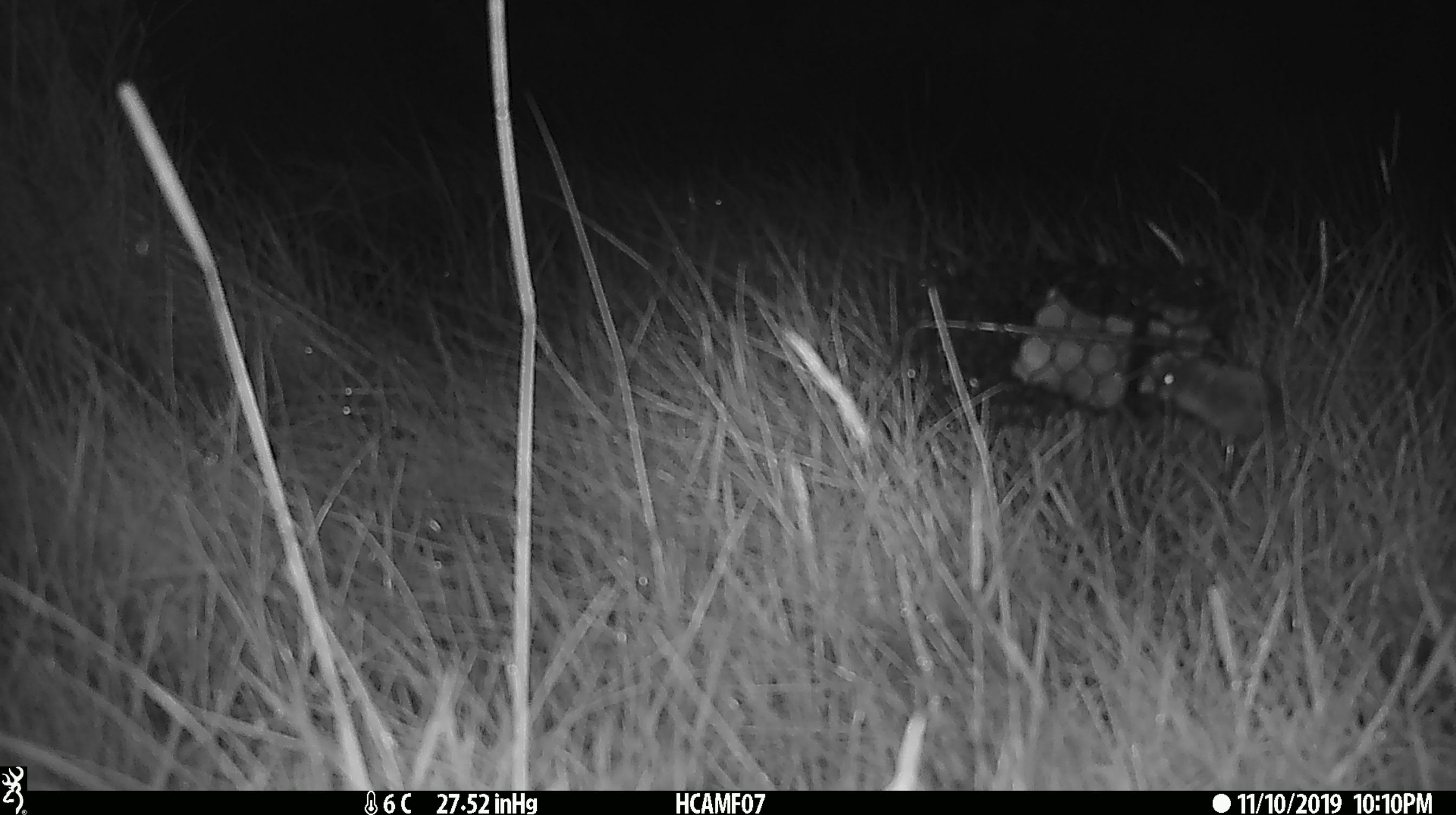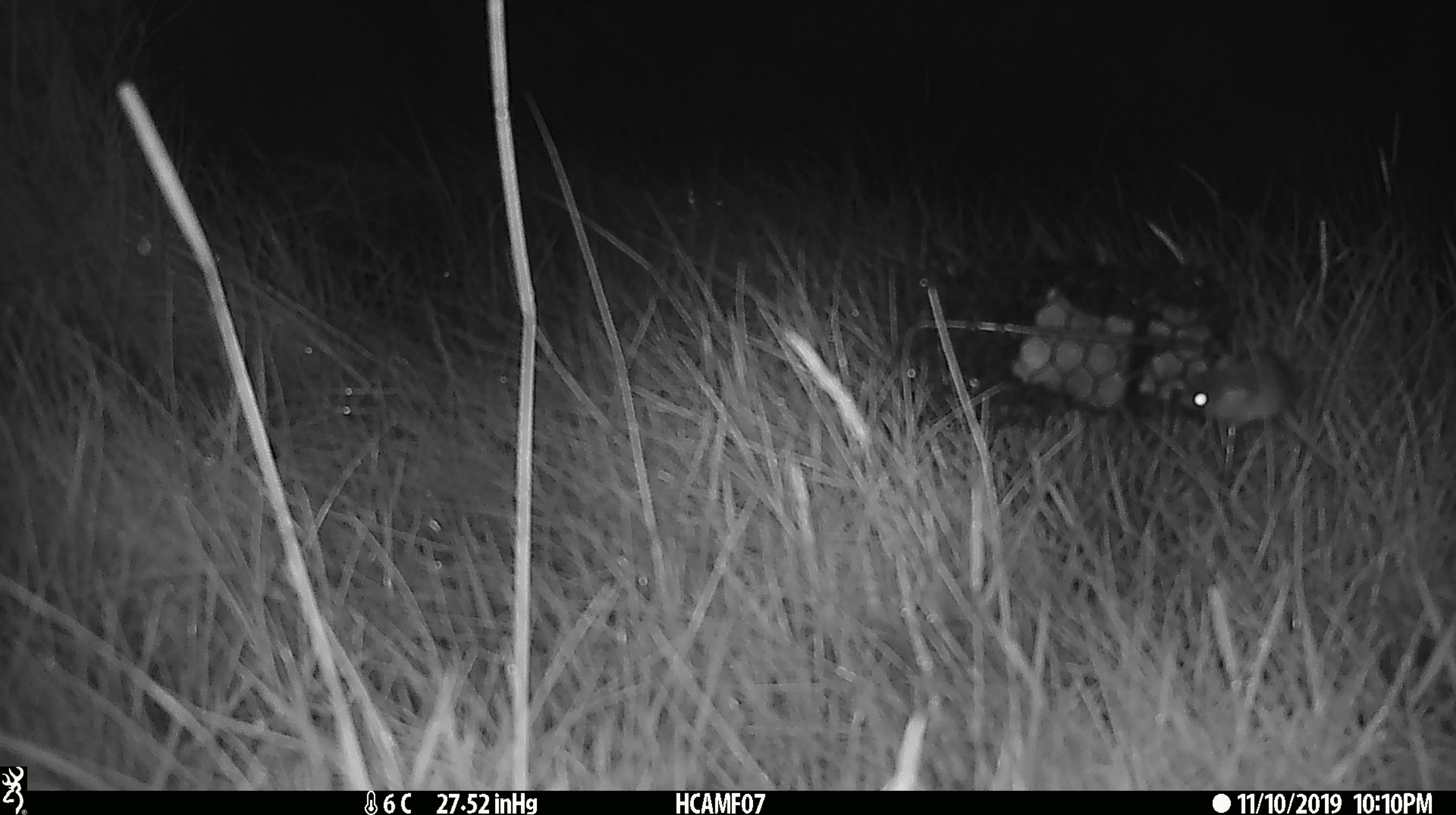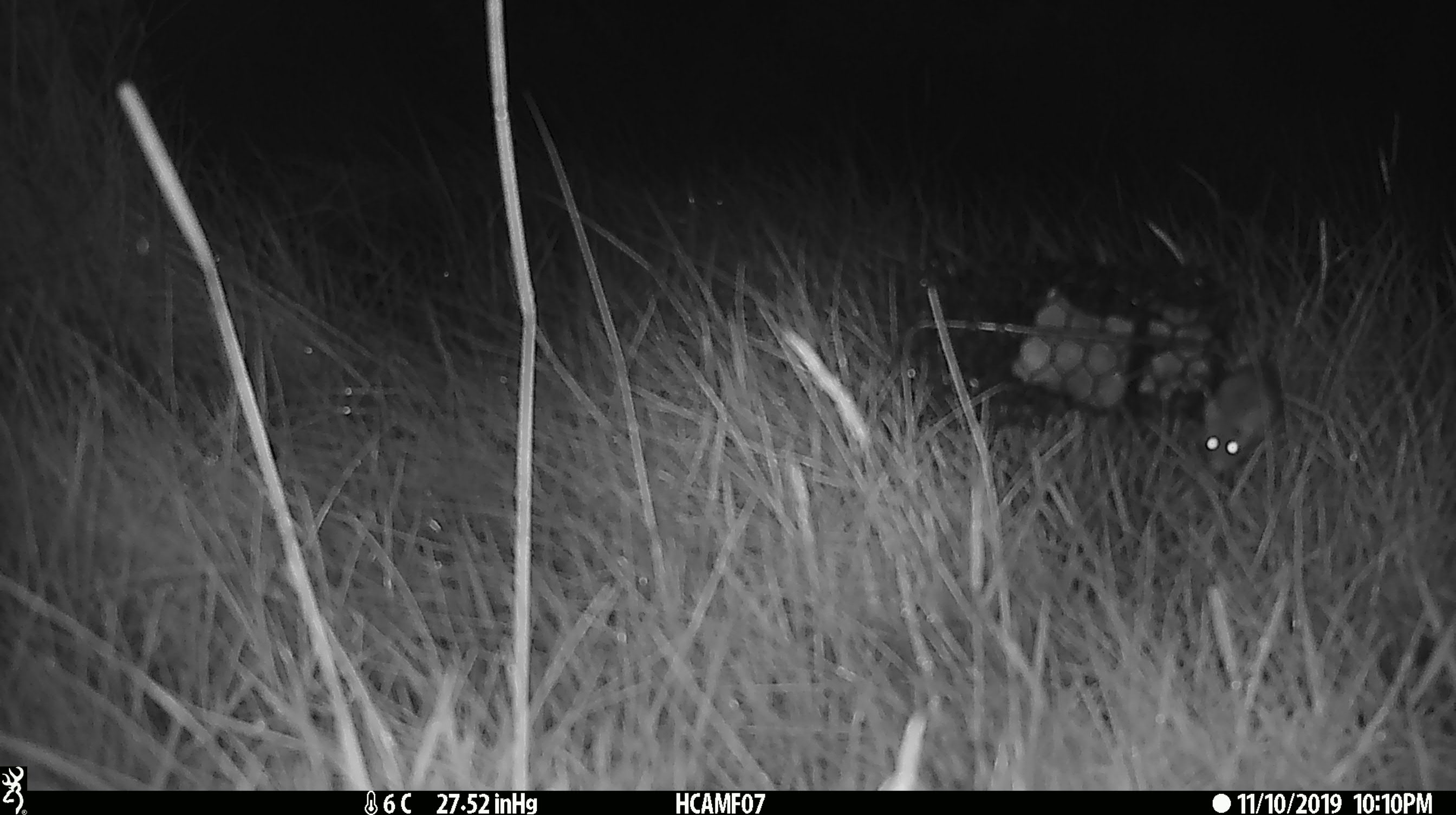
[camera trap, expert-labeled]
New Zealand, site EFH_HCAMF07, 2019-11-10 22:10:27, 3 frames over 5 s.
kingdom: Animalia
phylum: Chordata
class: Mammalia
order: Rodentia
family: Muridae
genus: Mus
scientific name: Mus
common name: mouse